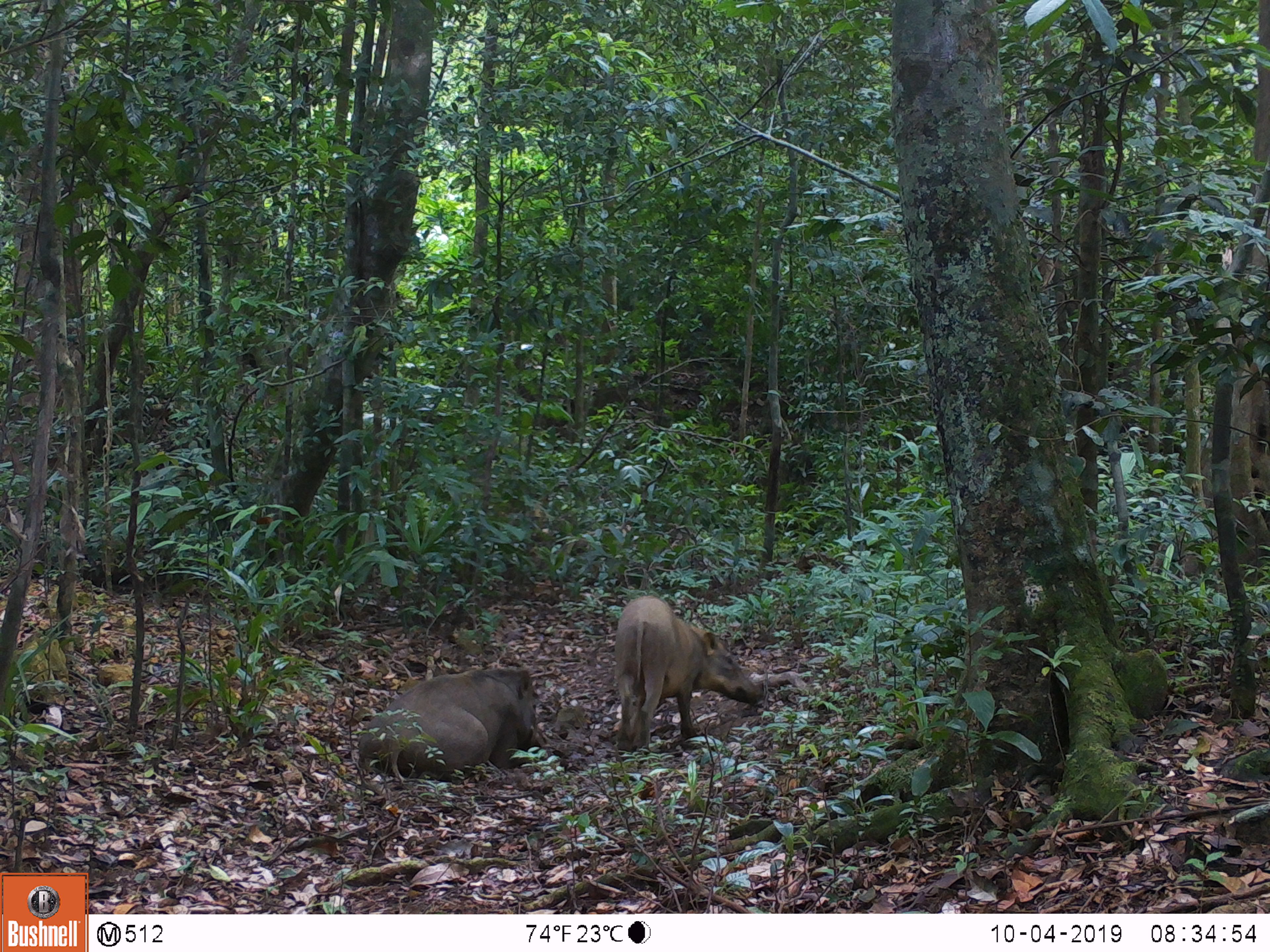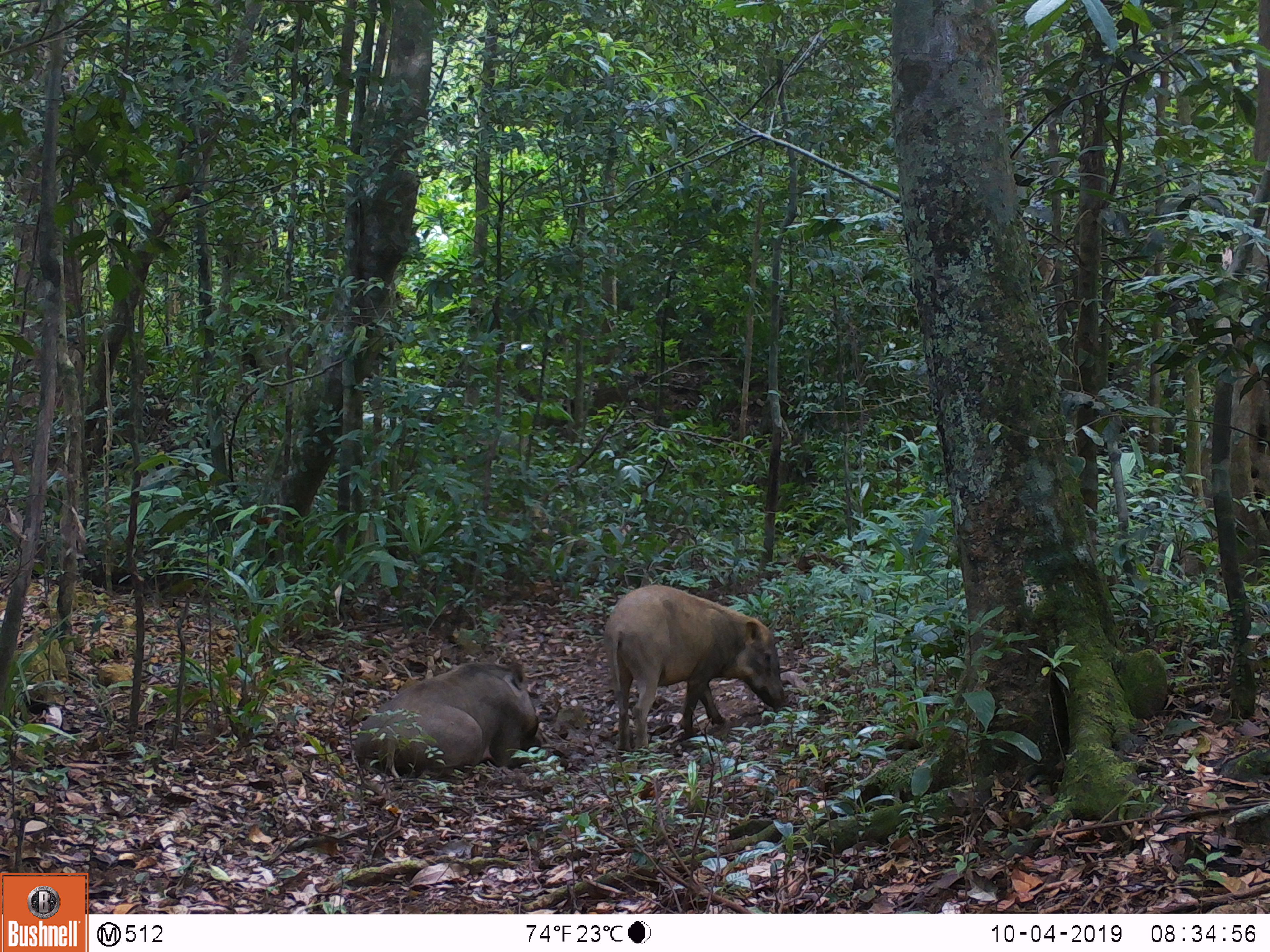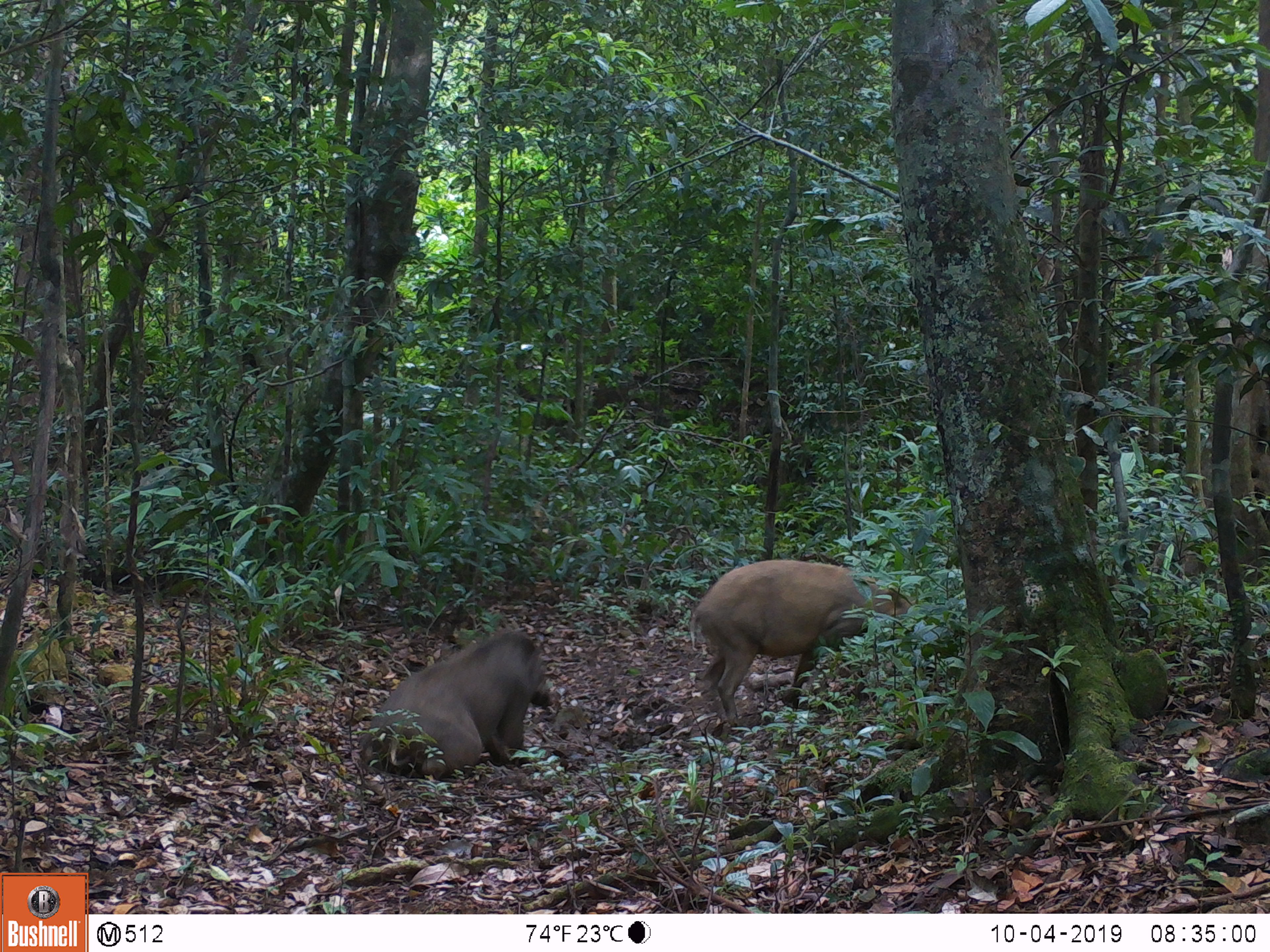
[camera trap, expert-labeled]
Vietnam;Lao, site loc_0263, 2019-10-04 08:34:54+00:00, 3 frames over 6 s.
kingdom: Animalia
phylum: Chordata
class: Mammalia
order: Artiodactyla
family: Suidae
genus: Sus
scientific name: Sus scrofa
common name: eurasian wild pig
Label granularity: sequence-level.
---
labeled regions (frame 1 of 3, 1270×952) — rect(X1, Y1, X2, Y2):
eurasian wild pig: rect(358, 668, 573, 785); rect(614, 595, 762, 763)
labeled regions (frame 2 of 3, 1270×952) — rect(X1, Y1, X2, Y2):
eurasian wild pig: rect(603, 584, 785, 755); rect(354, 662, 568, 784)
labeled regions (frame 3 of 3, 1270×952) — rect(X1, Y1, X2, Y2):
eurasian wild pig: rect(689, 558, 912, 727); rect(360, 629, 554, 784)